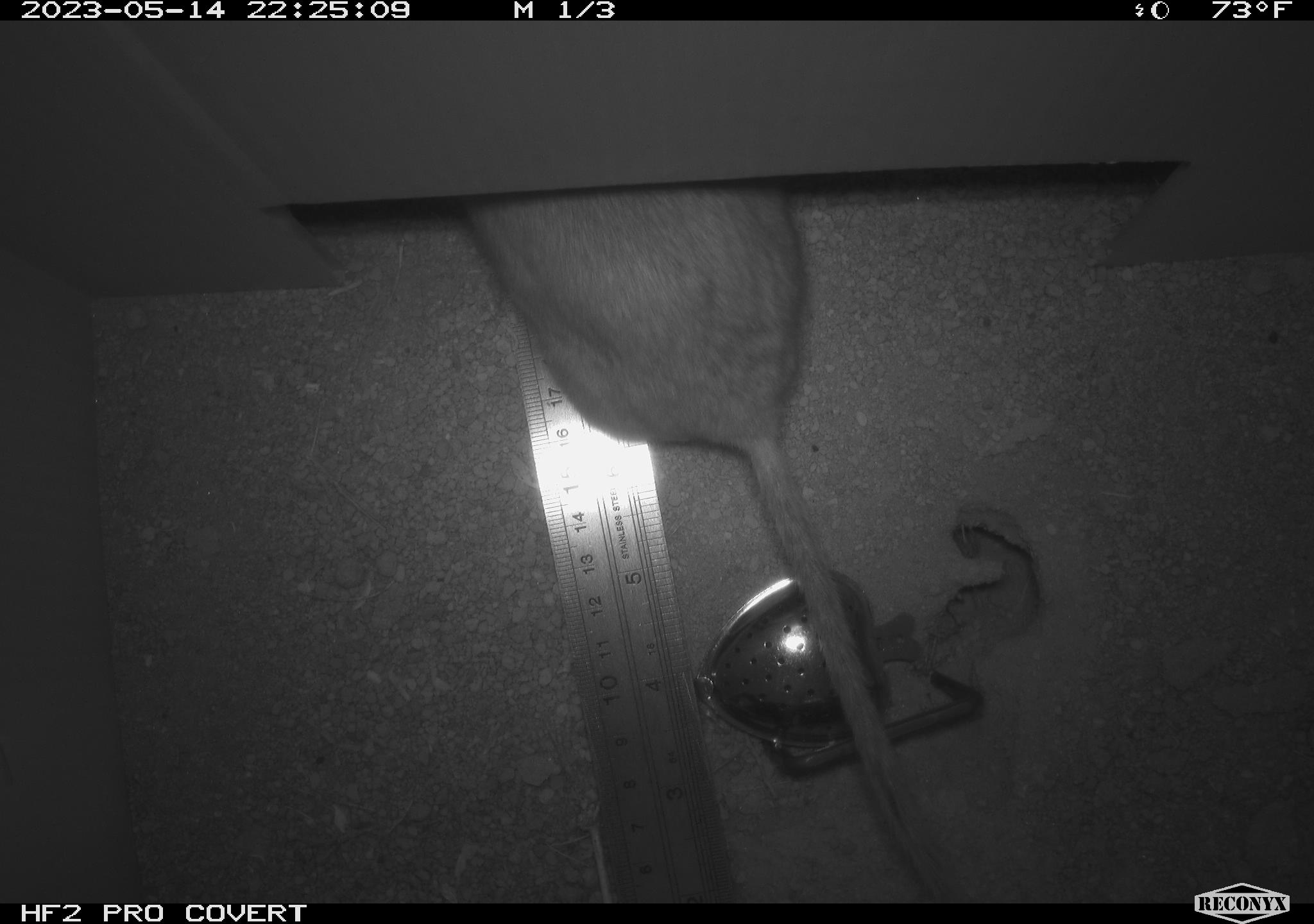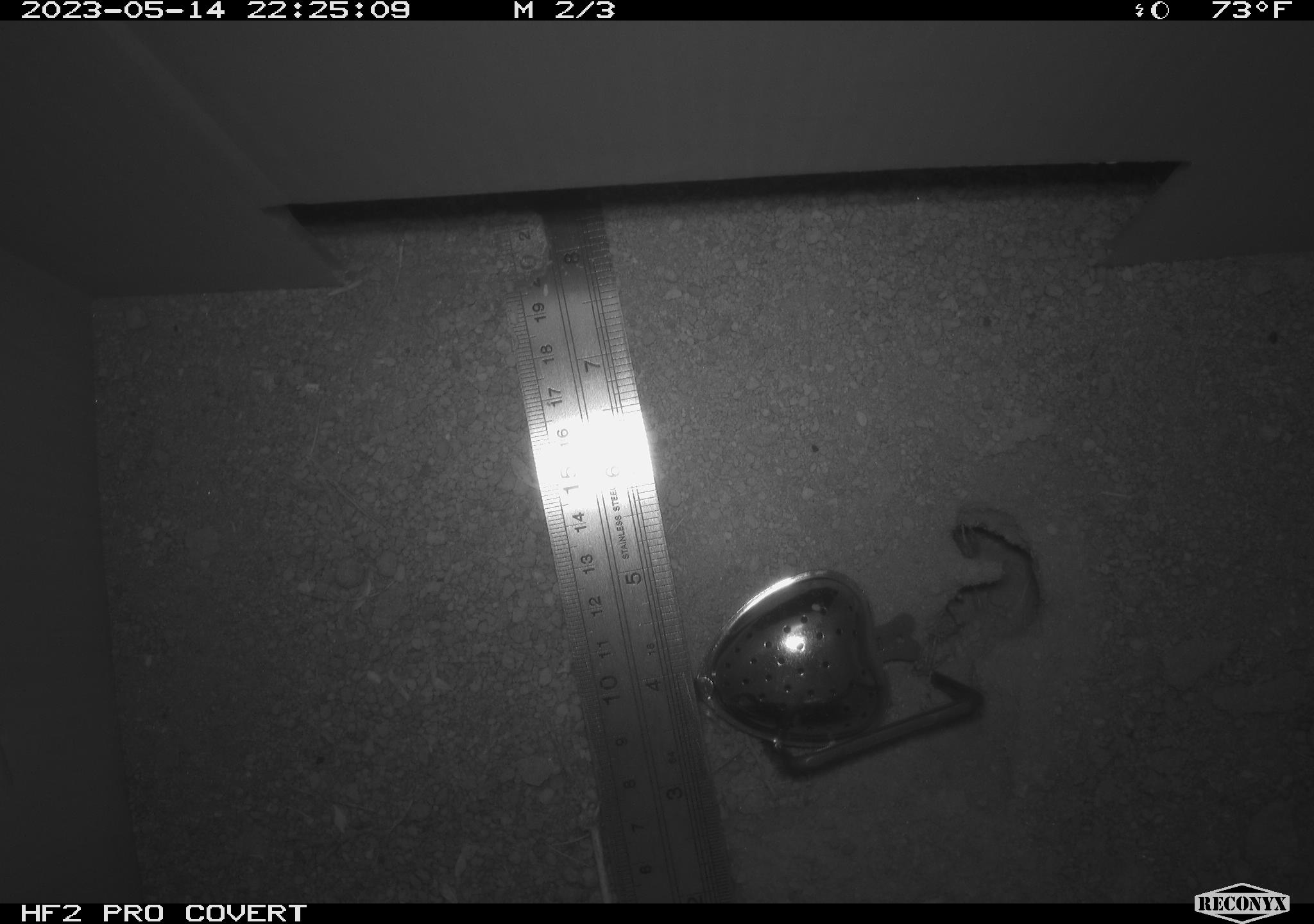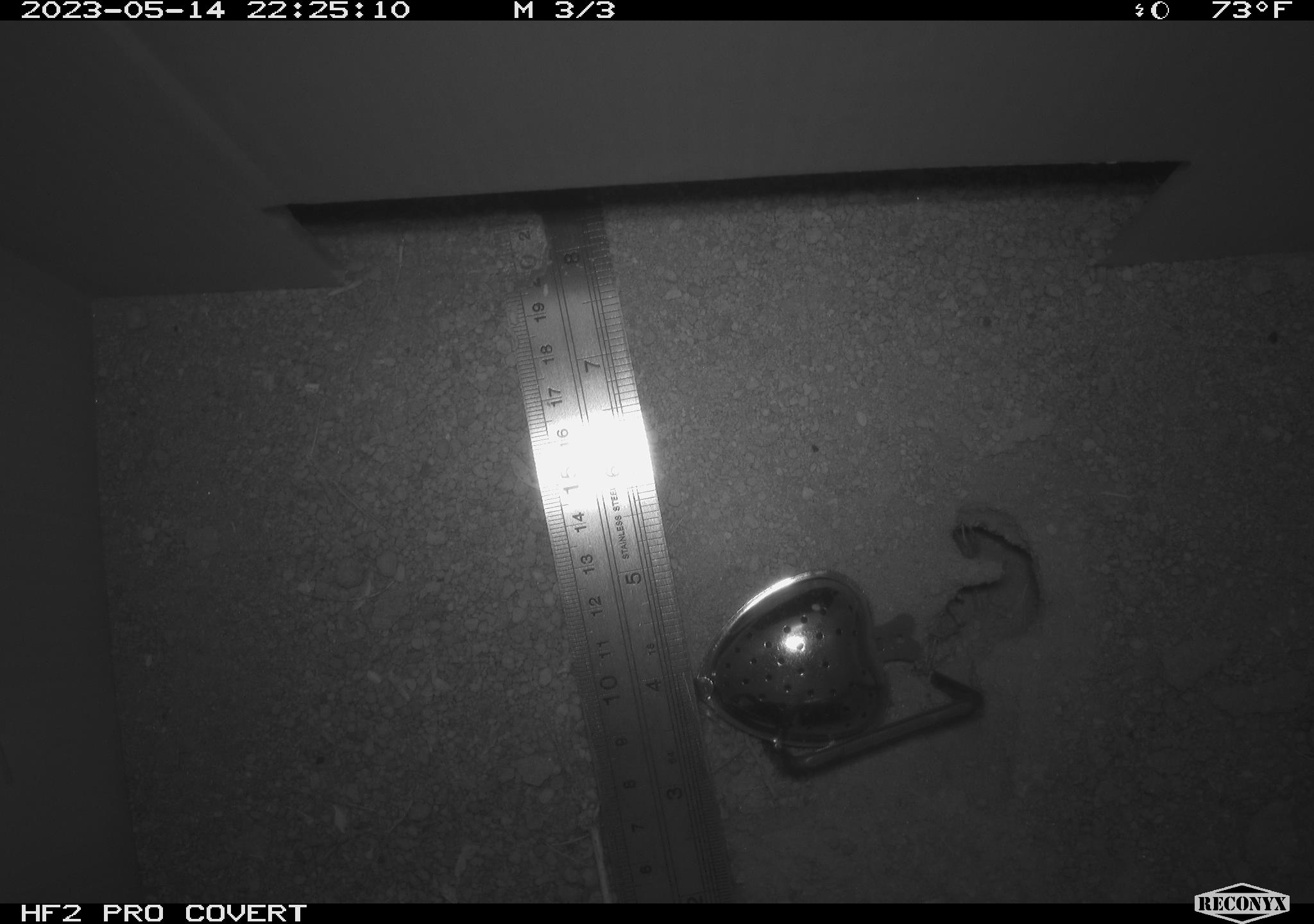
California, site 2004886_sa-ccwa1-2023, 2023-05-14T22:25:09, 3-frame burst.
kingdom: Animalia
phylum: Chordata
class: Mammalia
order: Rodentia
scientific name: Rodentia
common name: rodent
Rodent (Rodentia).